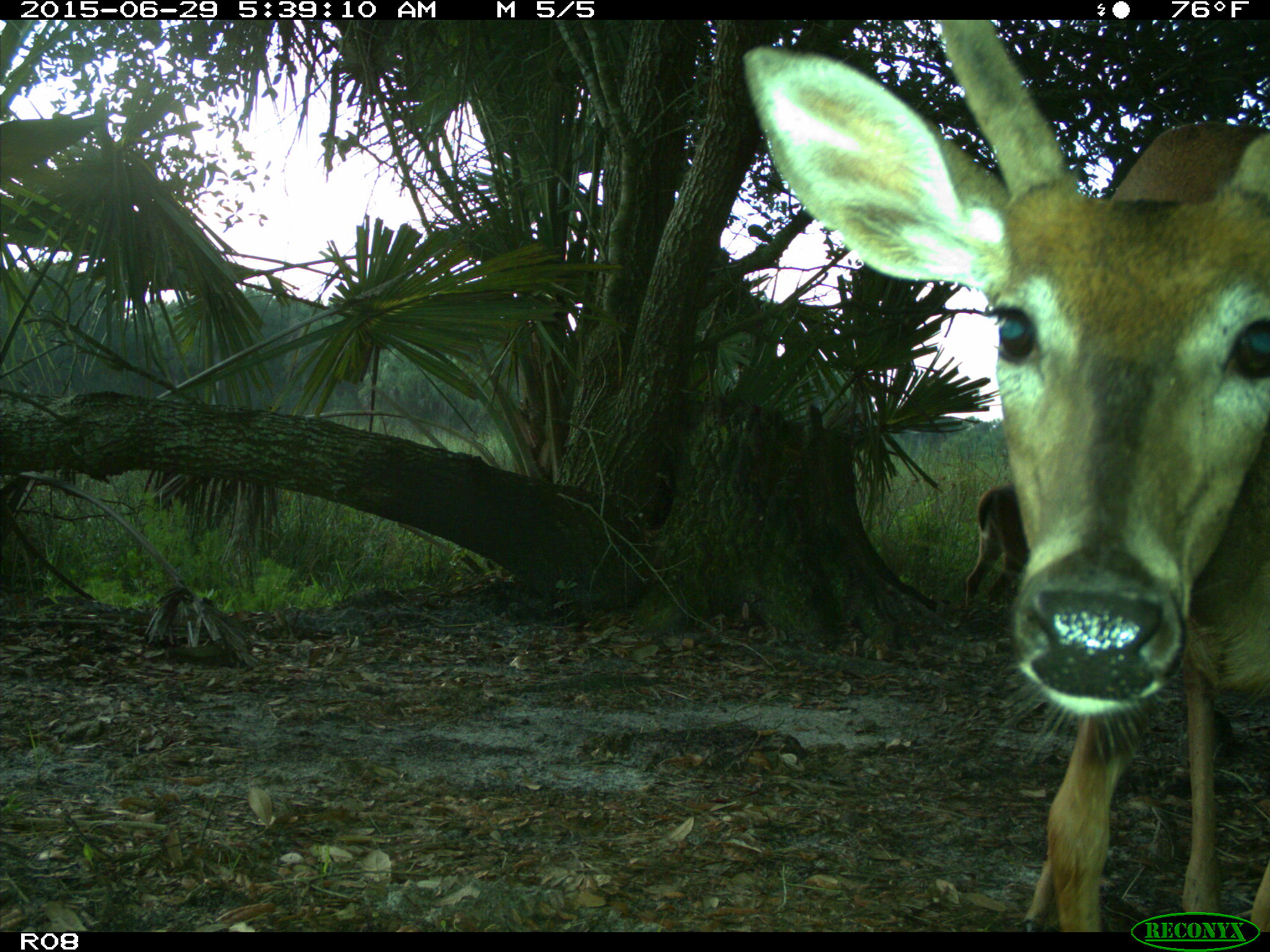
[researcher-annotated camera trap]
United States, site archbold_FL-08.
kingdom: Animalia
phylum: Chordata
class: Mammalia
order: Artiodactyla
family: Cervidae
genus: Odocoileus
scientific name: Odocoileus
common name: deer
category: unidentified deer